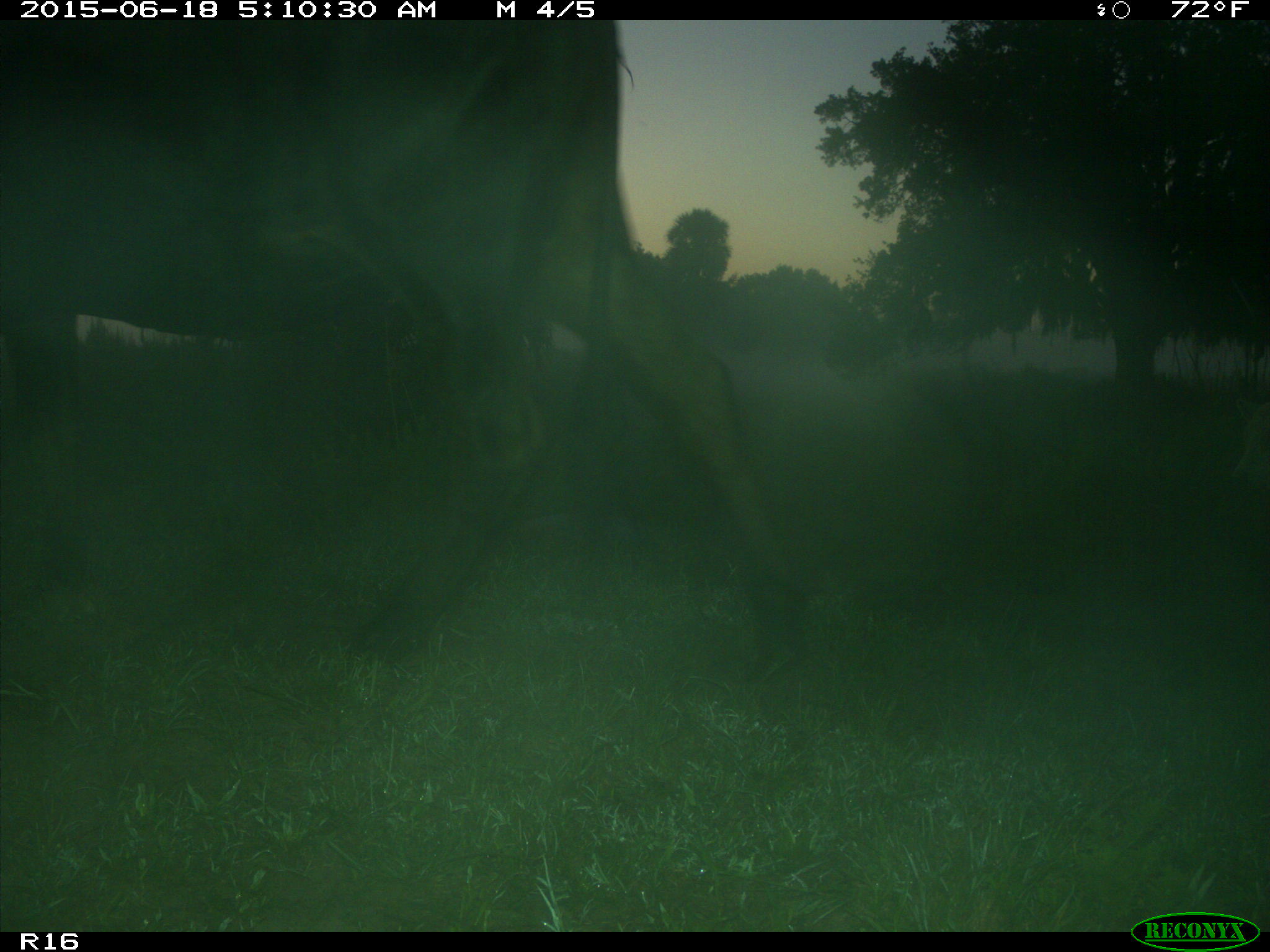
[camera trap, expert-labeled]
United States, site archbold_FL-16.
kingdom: Animalia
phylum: Chordata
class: Mammalia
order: Artiodactyla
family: Bovidae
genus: Bos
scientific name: Bos taurus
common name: domestic cow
Bos taurus (domestic cow).